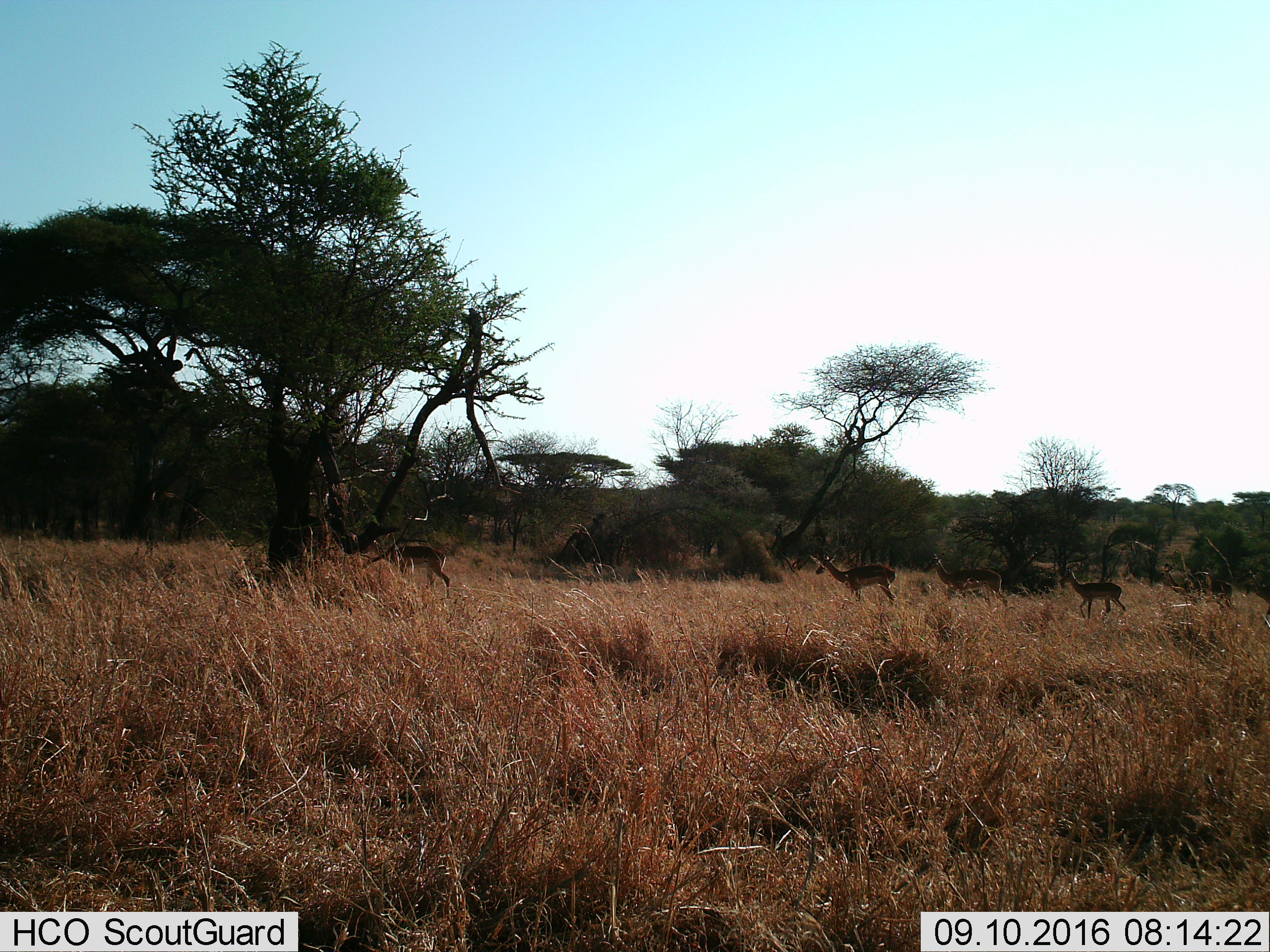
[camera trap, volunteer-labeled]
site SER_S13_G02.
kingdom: Animalia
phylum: Chordata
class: Mammalia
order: Artiodactyla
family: Bovidae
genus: Aepyceros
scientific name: Aepyceros melampus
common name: impala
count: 5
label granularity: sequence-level